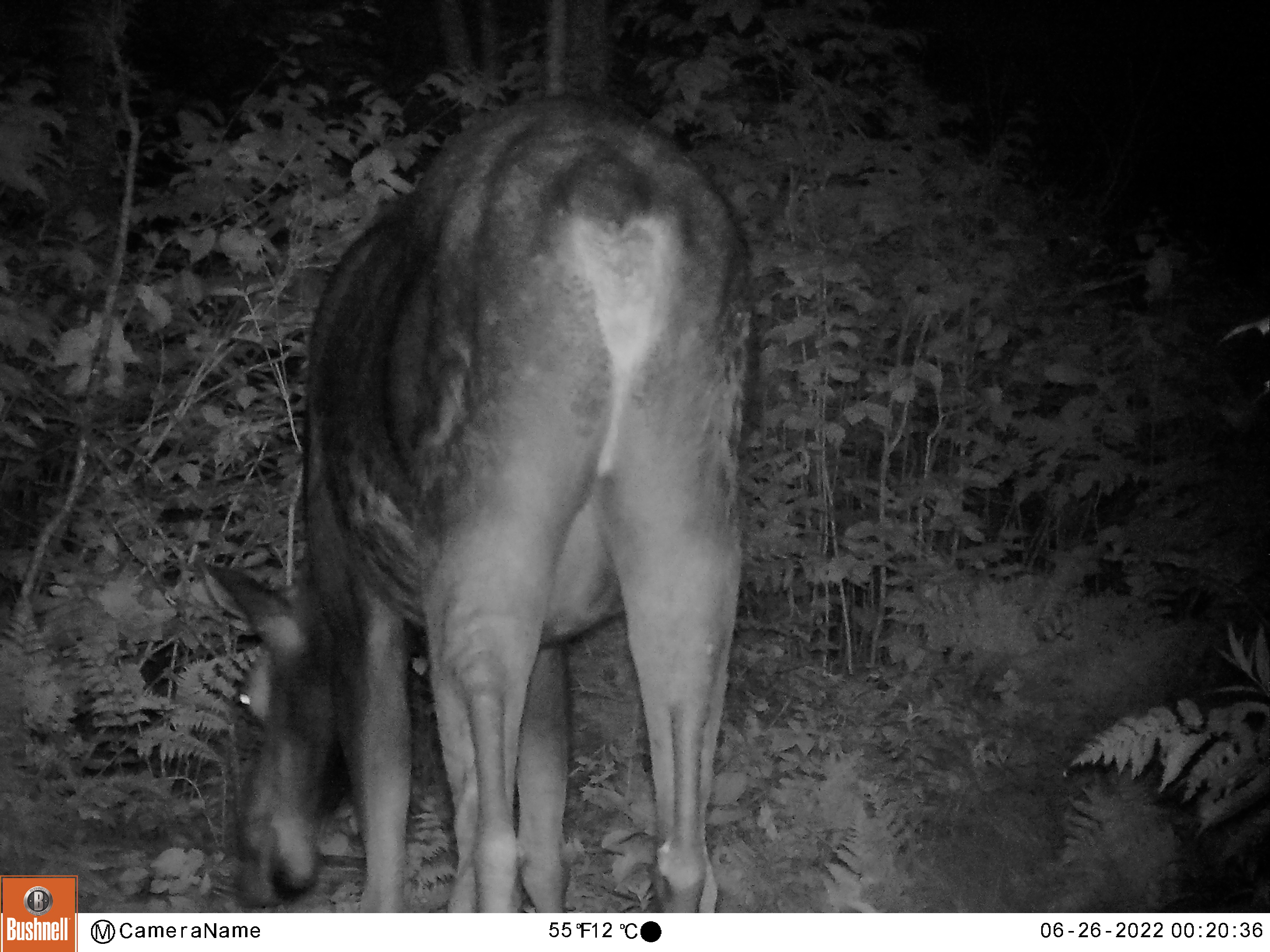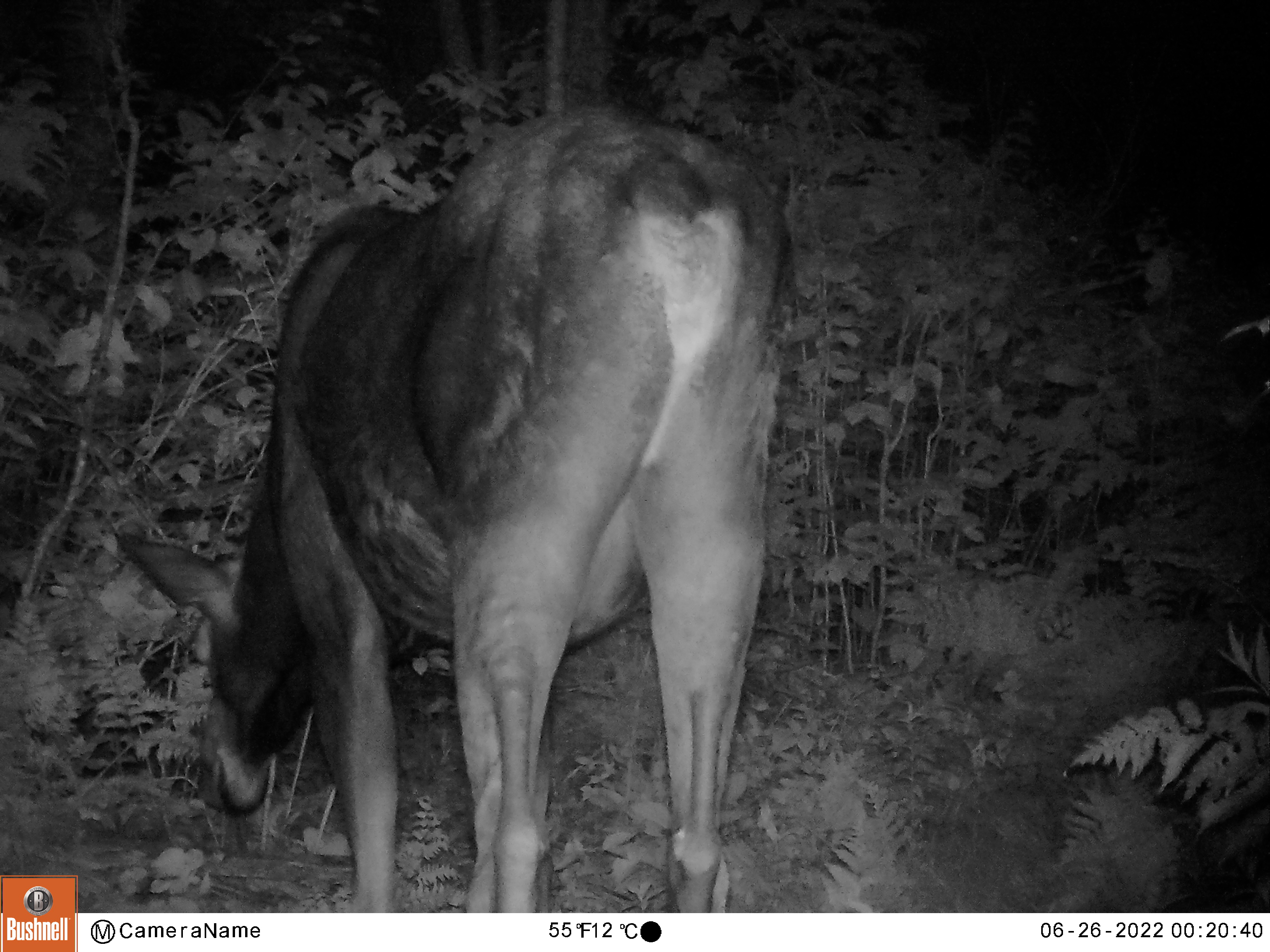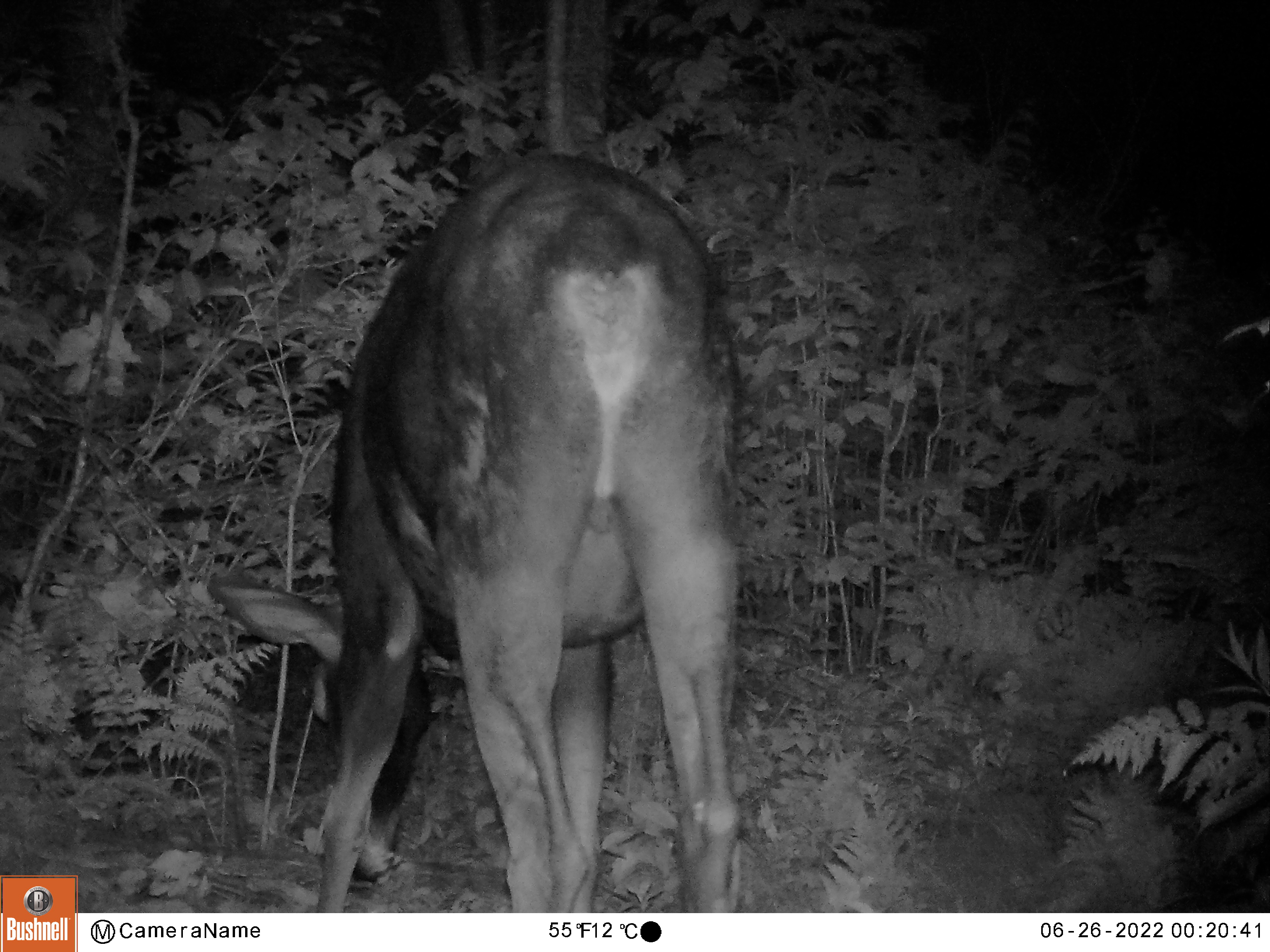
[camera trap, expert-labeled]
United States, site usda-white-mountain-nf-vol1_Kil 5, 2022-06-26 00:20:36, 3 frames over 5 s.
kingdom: Animalia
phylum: Chordata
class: Mammalia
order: Artiodactyla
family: Cervidae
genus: Alces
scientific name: Alces alces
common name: moose